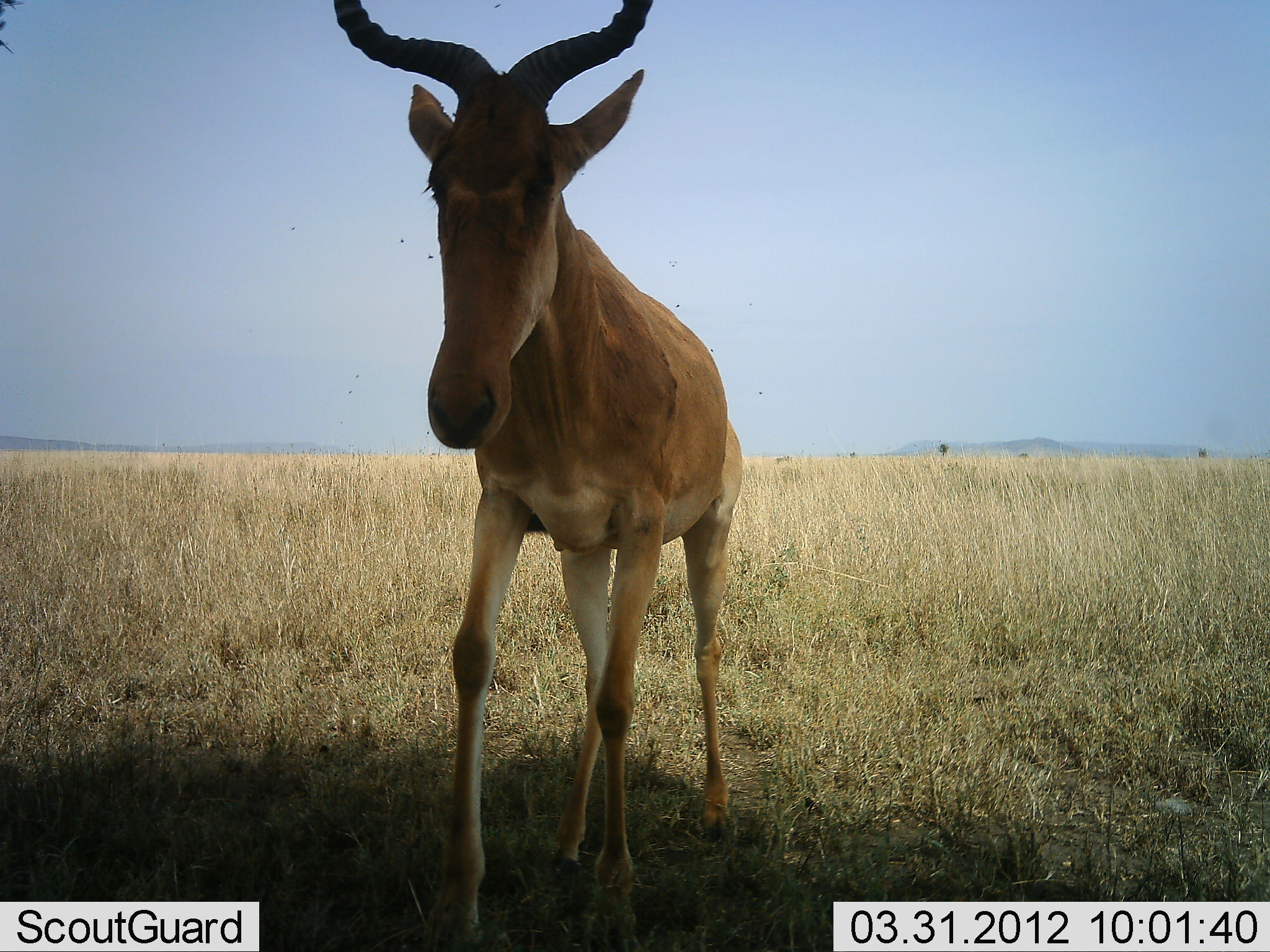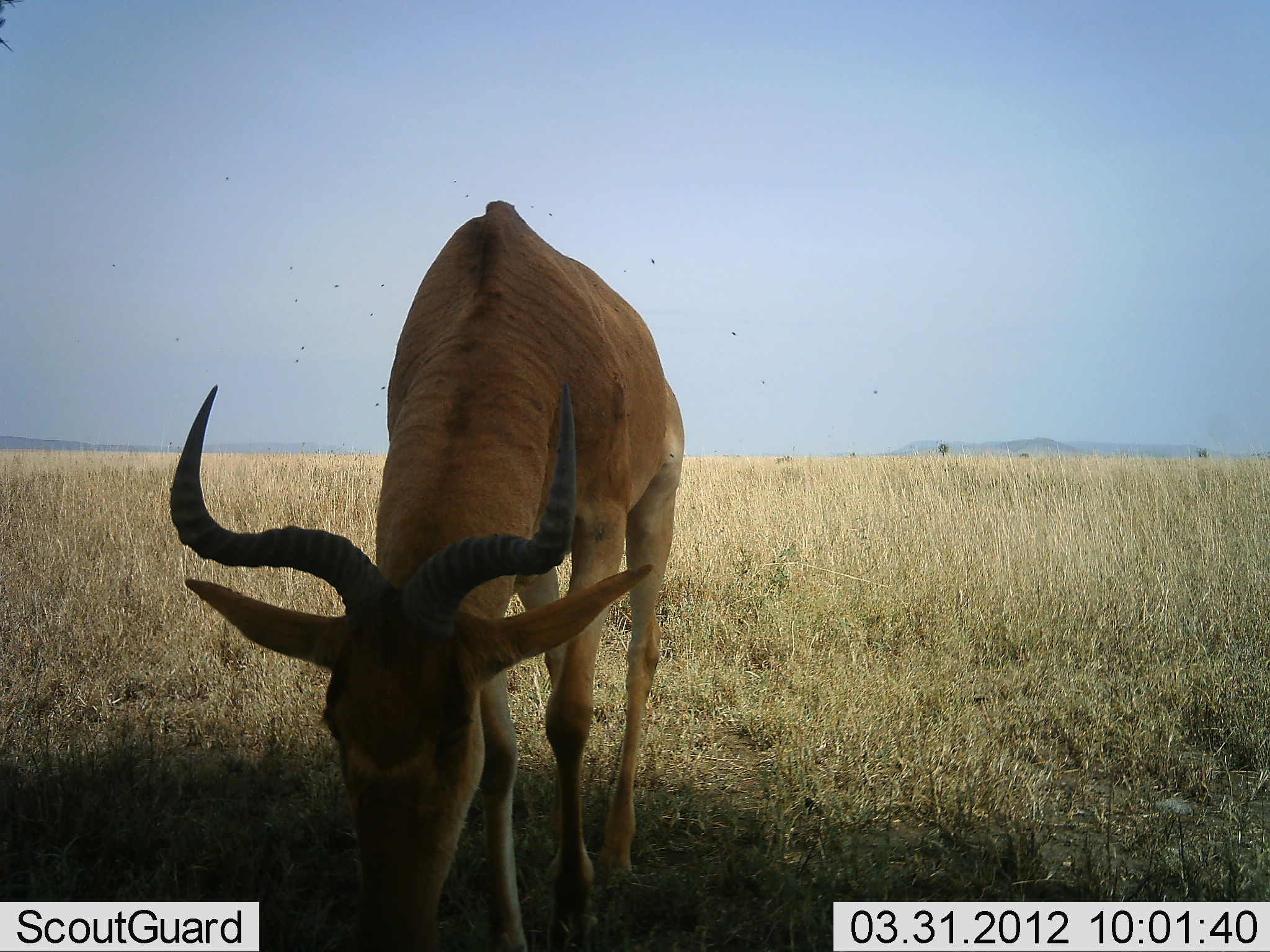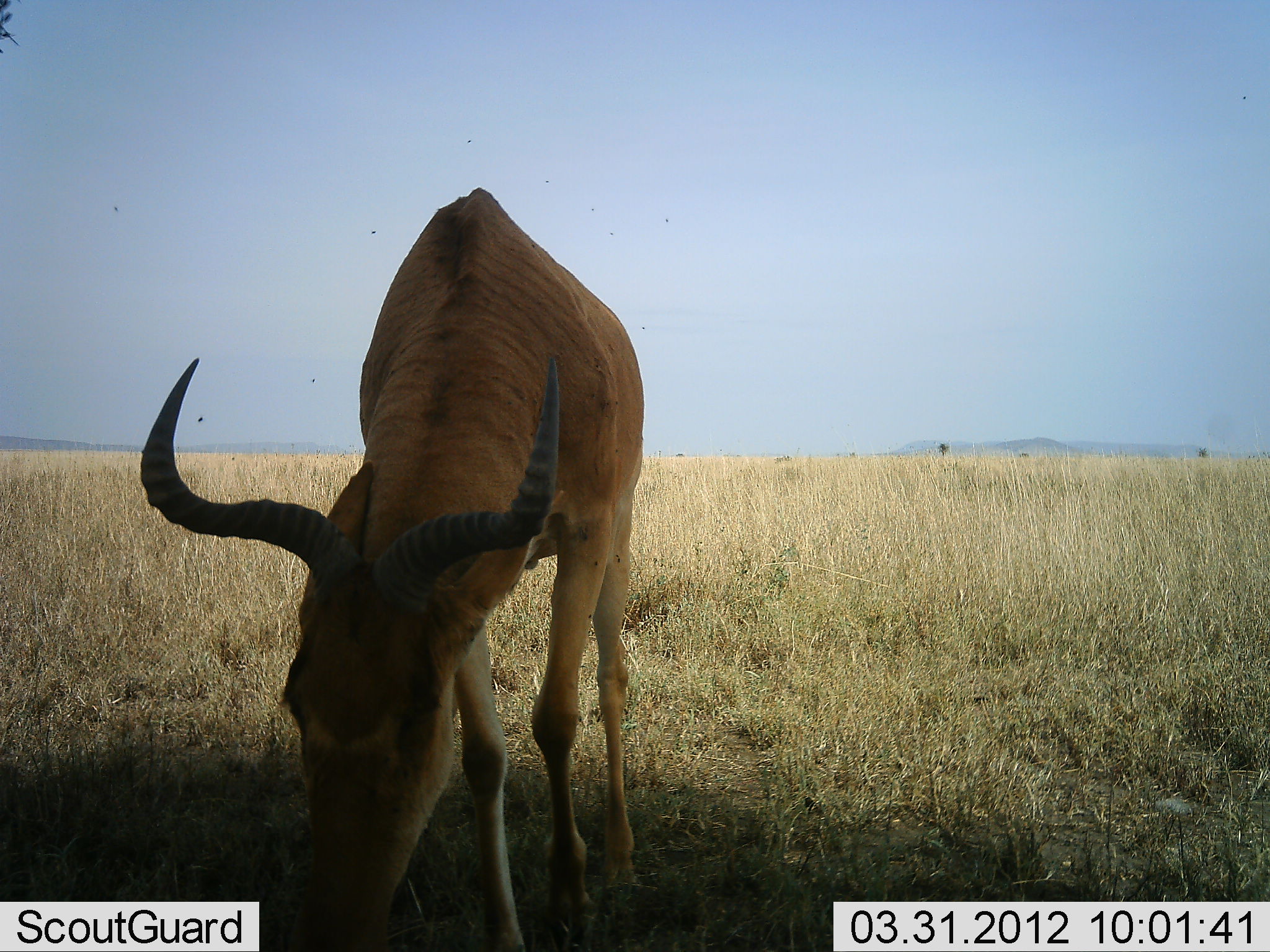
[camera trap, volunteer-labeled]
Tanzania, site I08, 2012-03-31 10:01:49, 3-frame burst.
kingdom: Animalia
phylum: Chordata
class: Mammalia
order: Artiodactyla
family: Bovidae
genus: Alcelaphus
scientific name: Alcelaphus buselaphus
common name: hartebeest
Hartebeest (Alcelaphus buselaphus), count 1. Behavior (volunteer vote fractions): standing 20%, resting 0%, moving 13%, interacting 0%. Young present (vote fraction): 0%. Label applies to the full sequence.